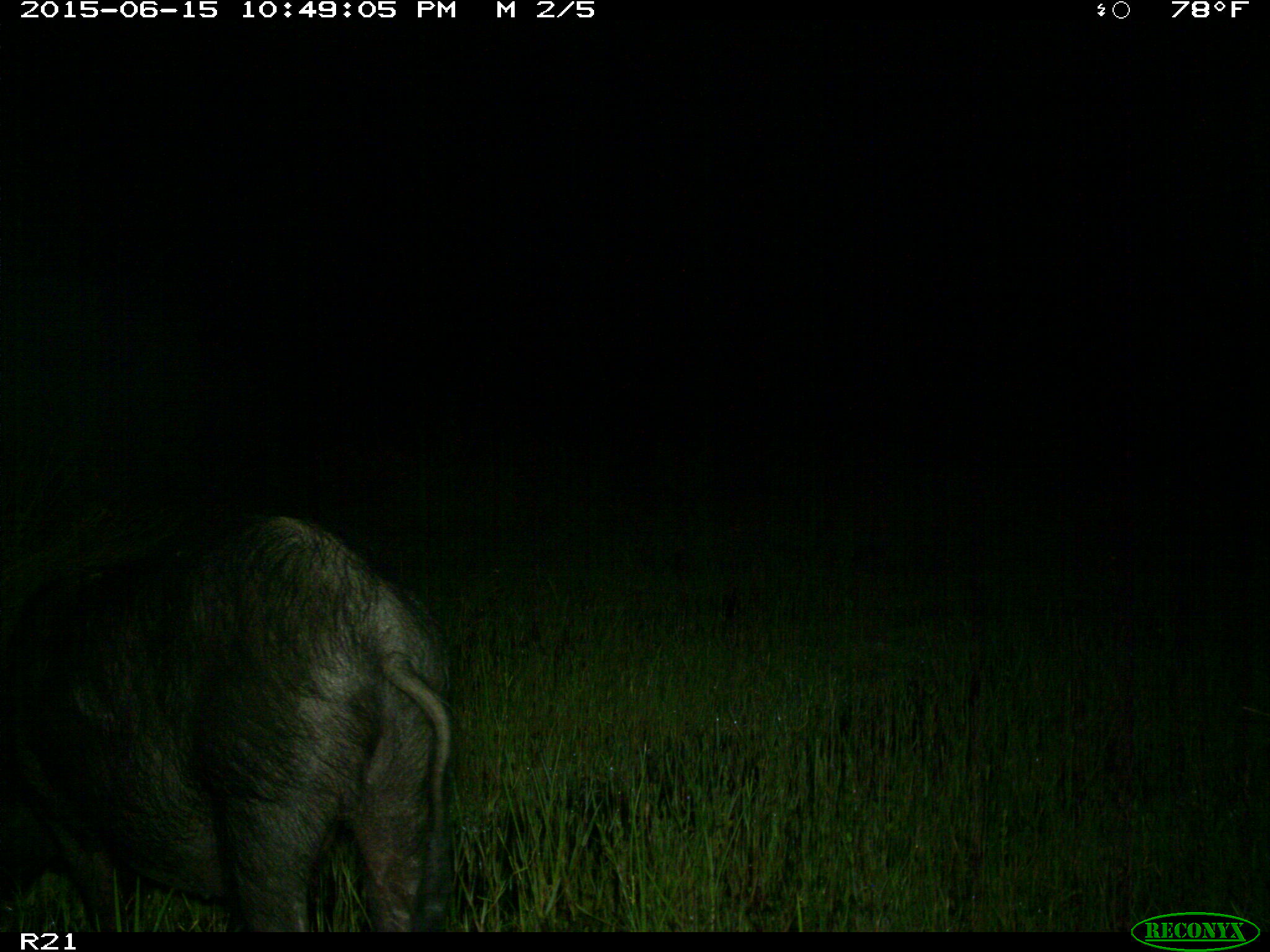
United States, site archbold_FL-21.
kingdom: Animalia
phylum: Chordata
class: Mammalia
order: Artiodactyla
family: Suidae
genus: Sus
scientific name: Sus scrofa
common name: wild boar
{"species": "Sus scrofa (wild boar)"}